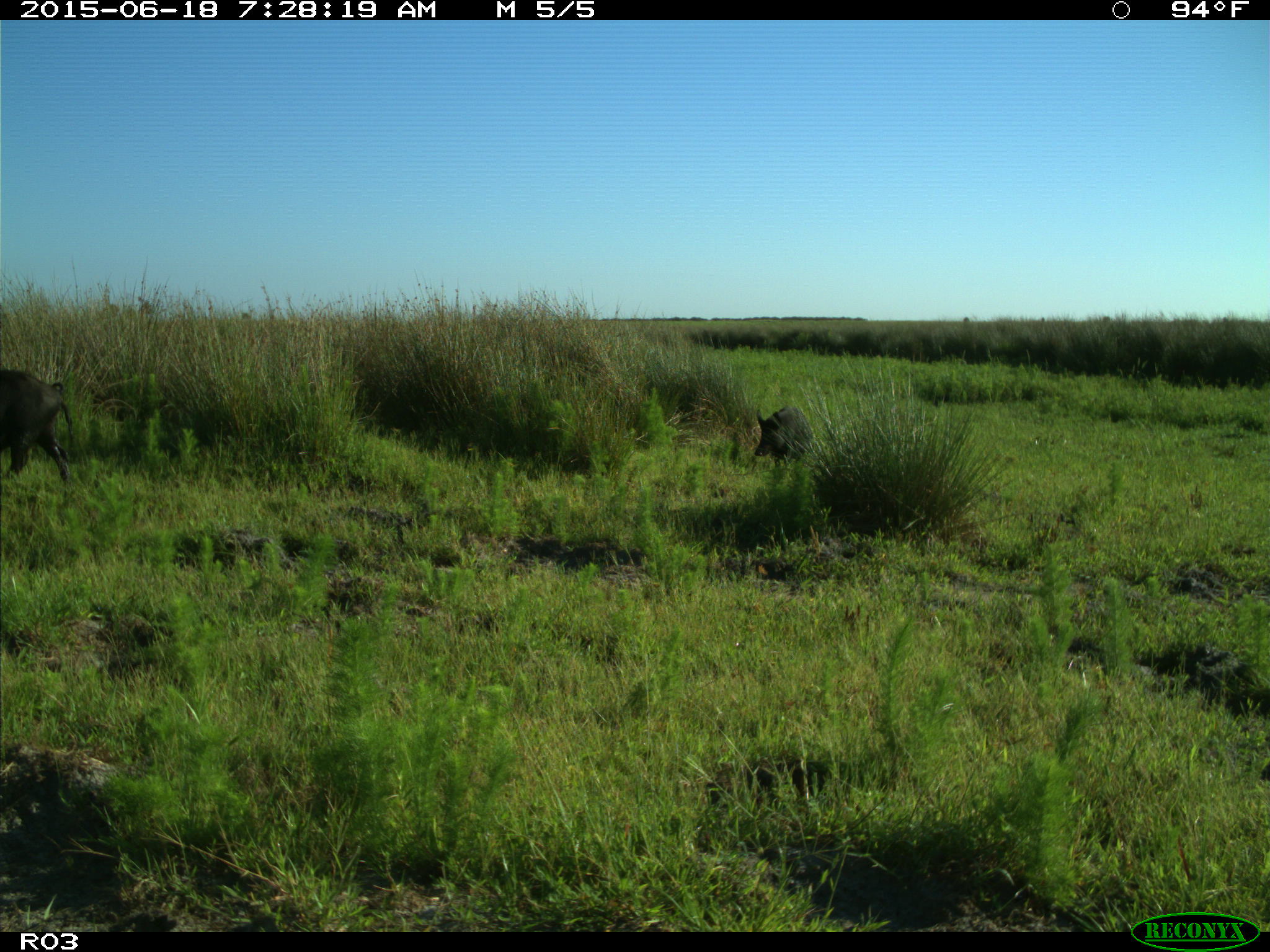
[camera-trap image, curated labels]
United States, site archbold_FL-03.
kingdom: Animalia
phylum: Chordata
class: Mammalia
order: Artiodactyla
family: Suidae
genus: Sus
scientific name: Sus scrofa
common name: wild boar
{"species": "Sus scrofa (wild boar)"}